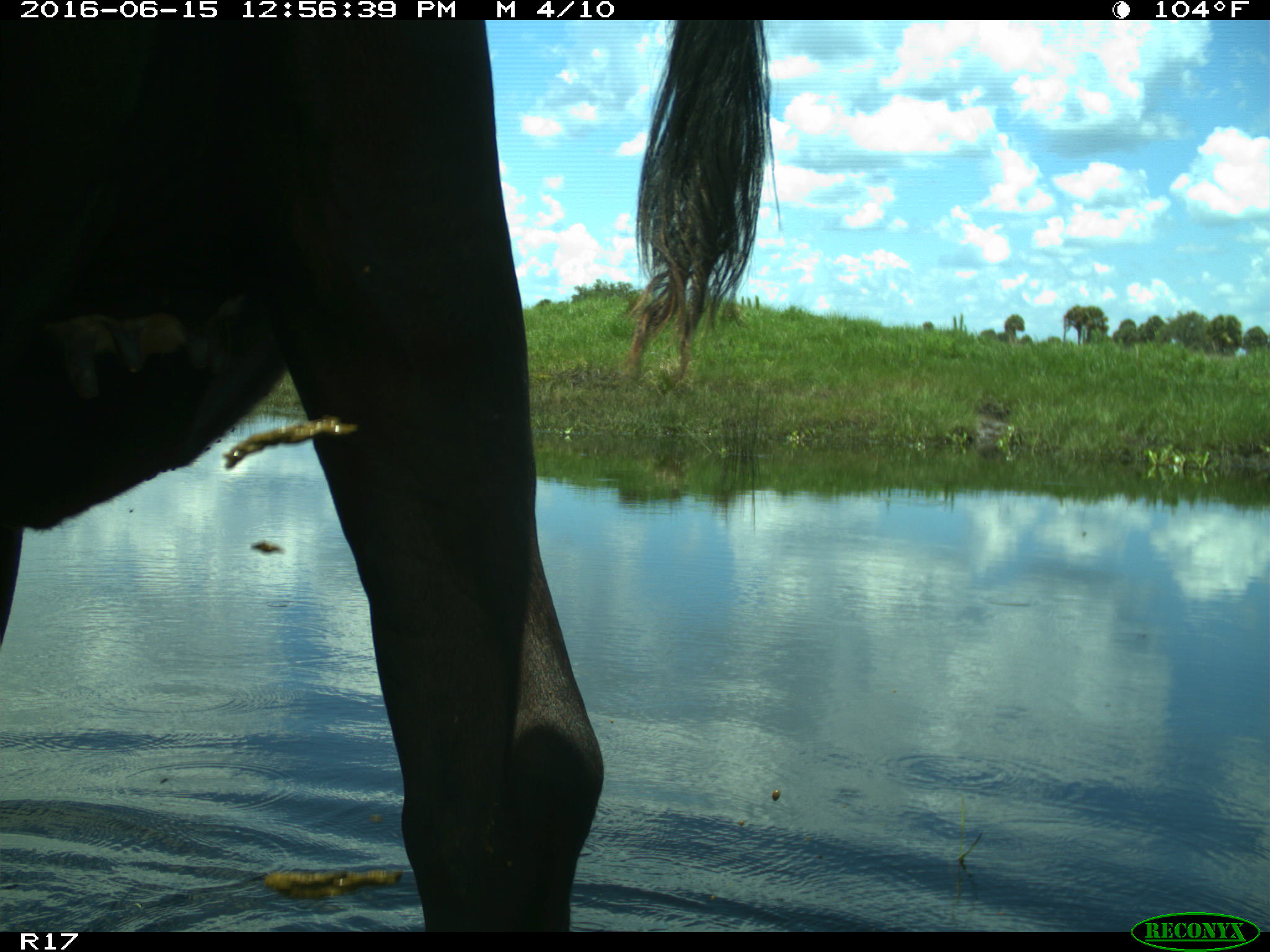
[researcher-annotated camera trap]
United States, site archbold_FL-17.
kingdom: Animalia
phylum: Chordata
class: Mammalia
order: Artiodactyla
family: Bovidae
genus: Bos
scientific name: Bos taurus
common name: domestic cow